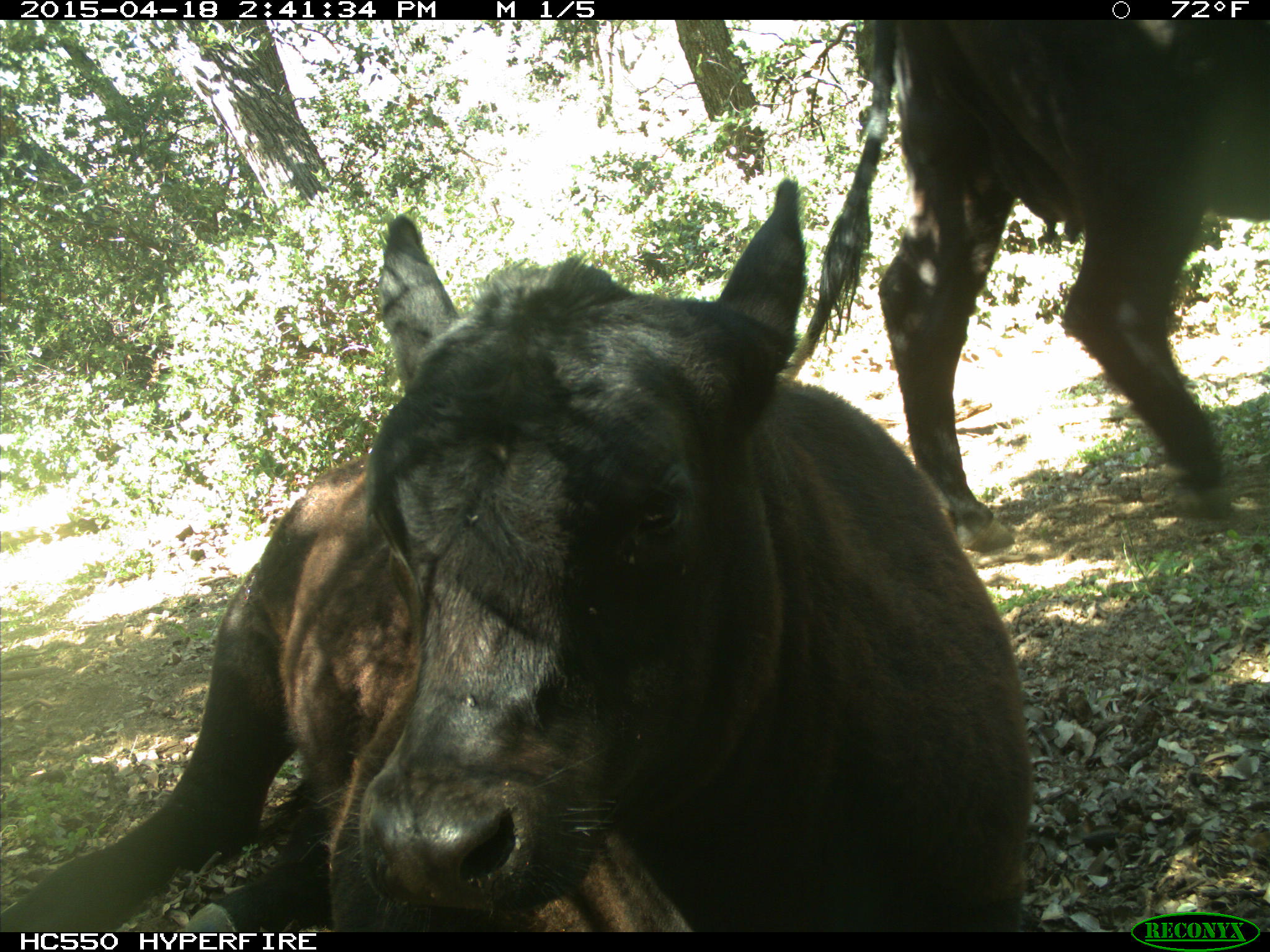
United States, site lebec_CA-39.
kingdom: Animalia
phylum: Chordata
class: Mammalia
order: Artiodactyla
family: Bovidae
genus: Bos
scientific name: Bos taurus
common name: domestic cow